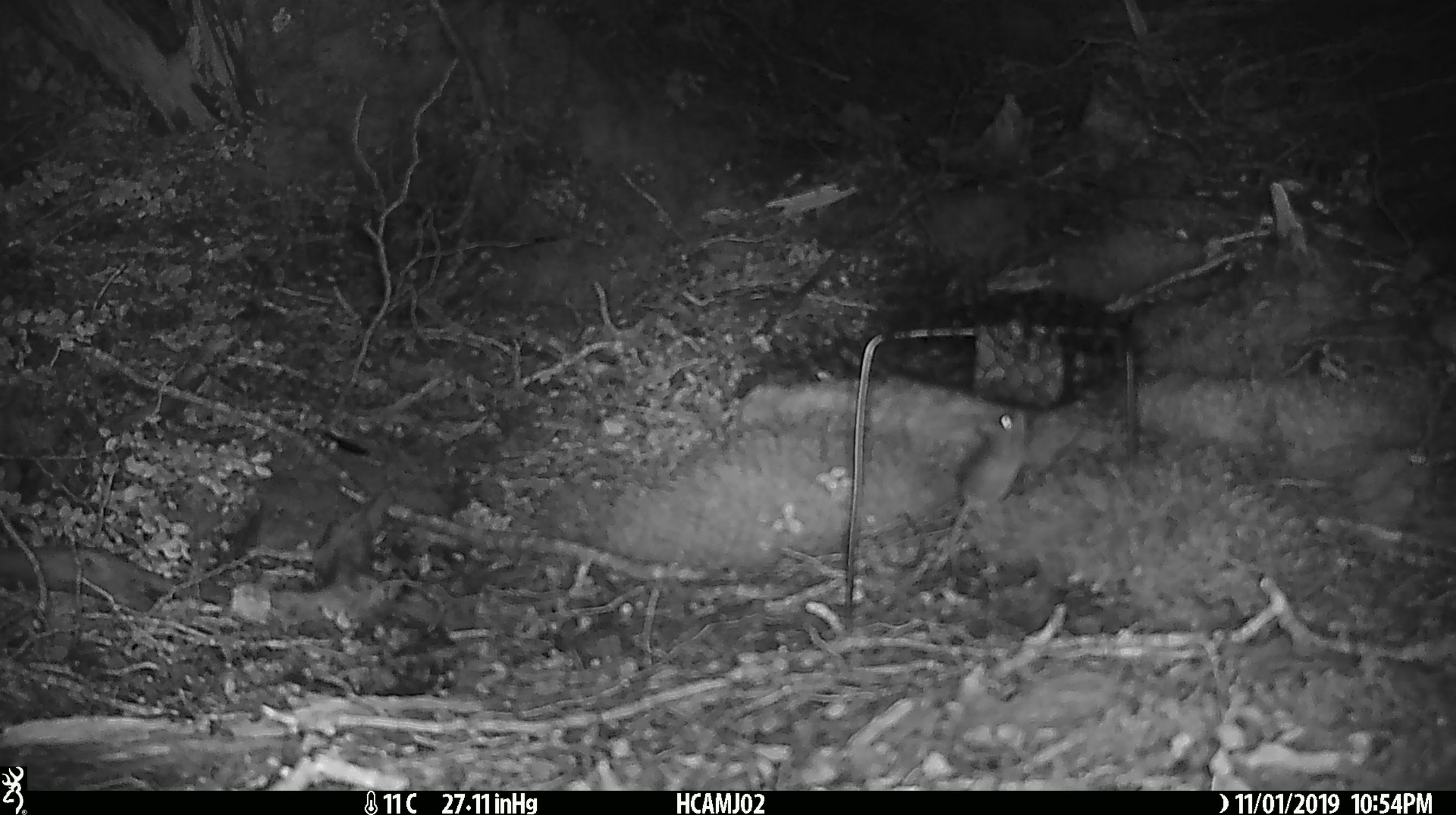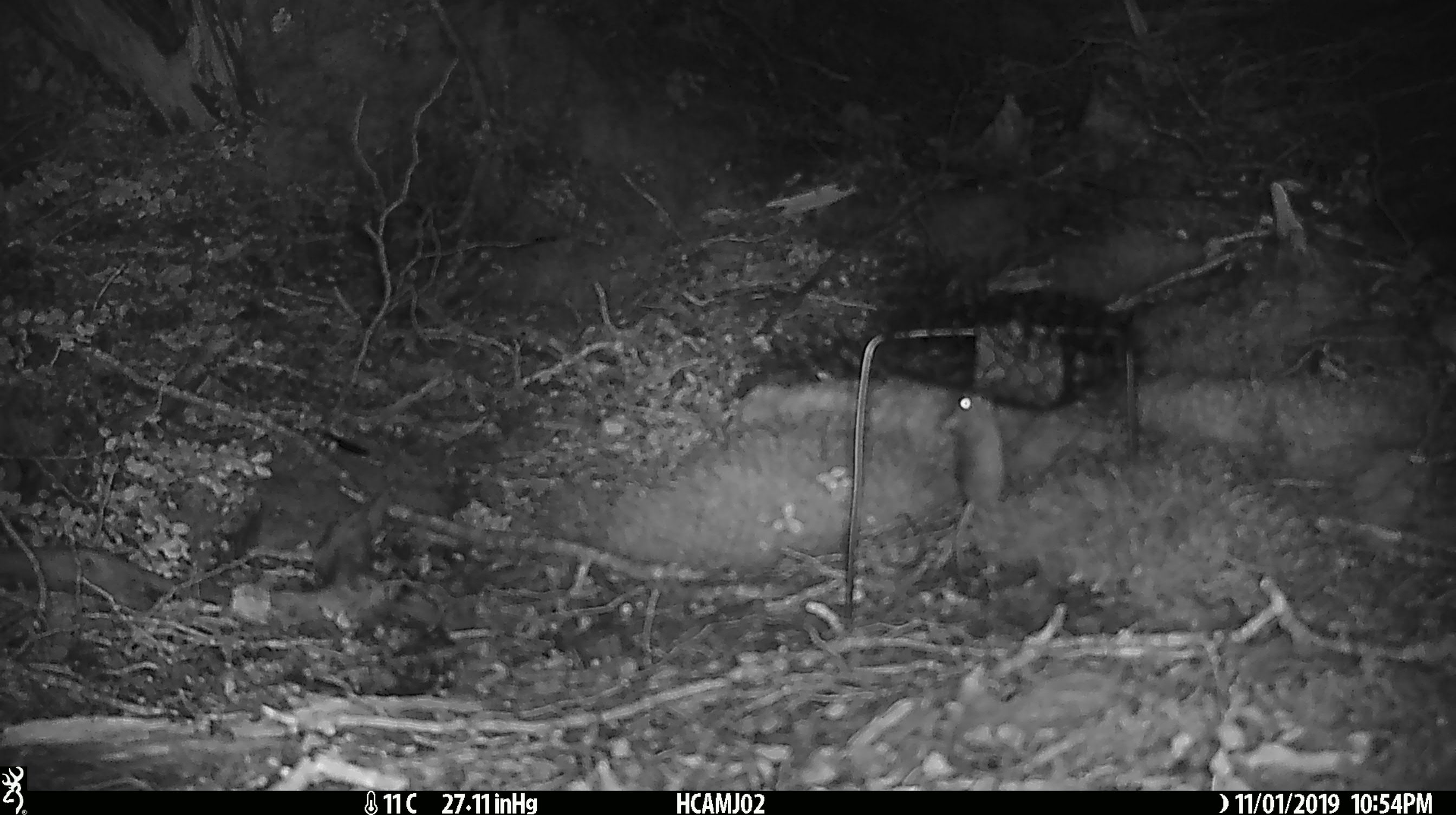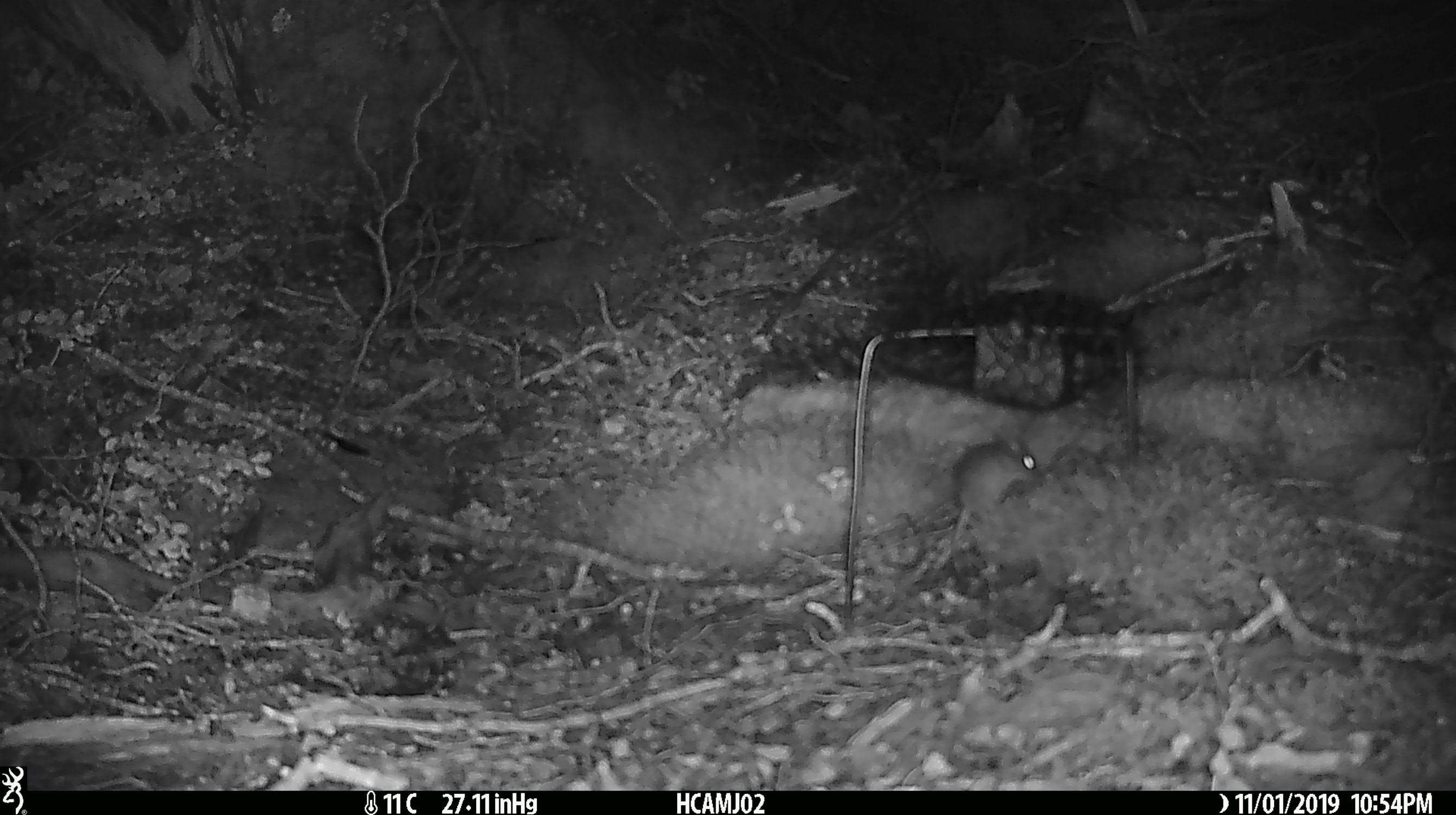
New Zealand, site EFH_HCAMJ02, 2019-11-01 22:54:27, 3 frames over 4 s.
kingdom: Animalia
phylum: Chordata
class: Mammalia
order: Rodentia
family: Muridae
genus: Mus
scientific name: Mus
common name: mouse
Mouse (Mus).